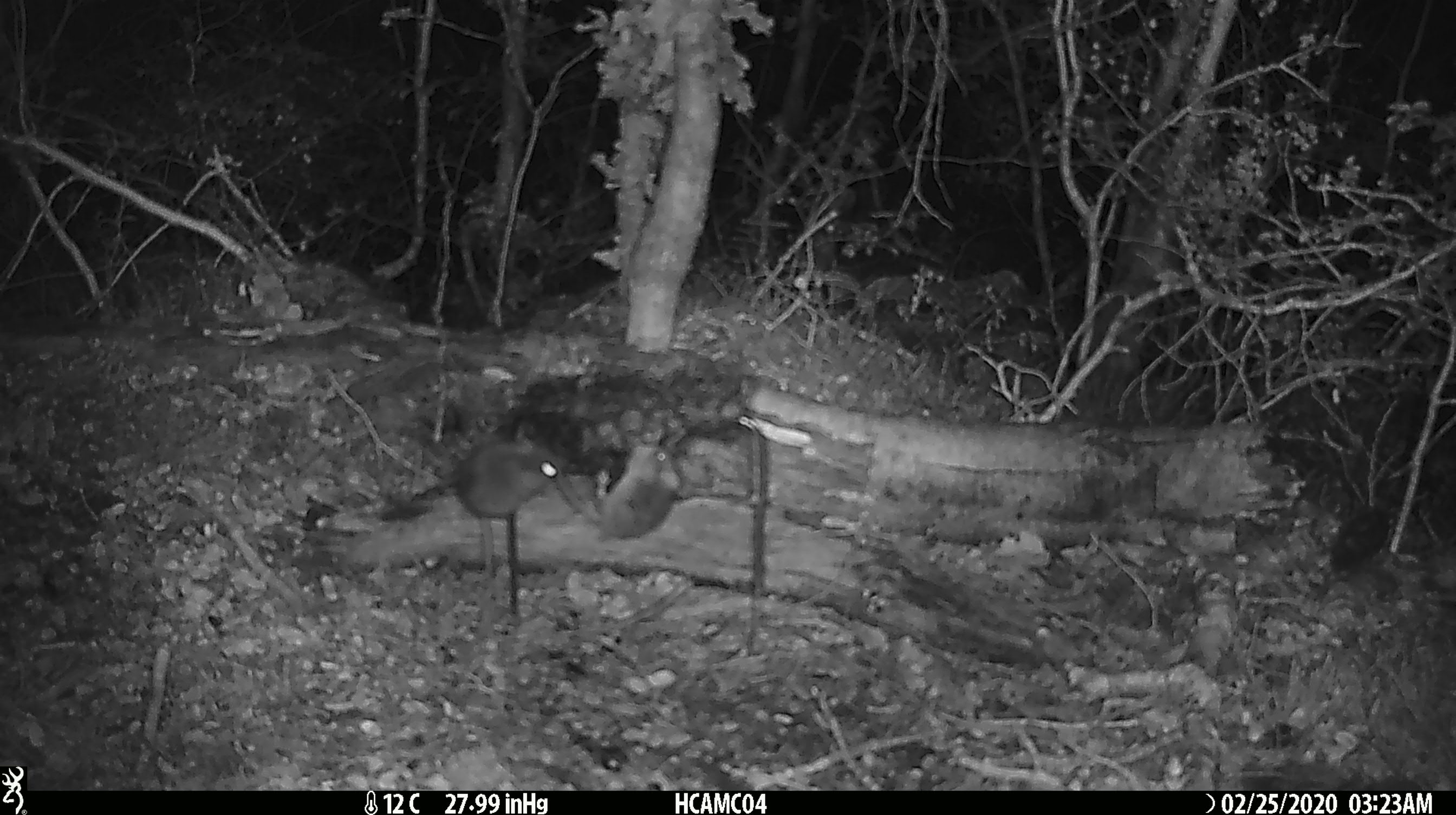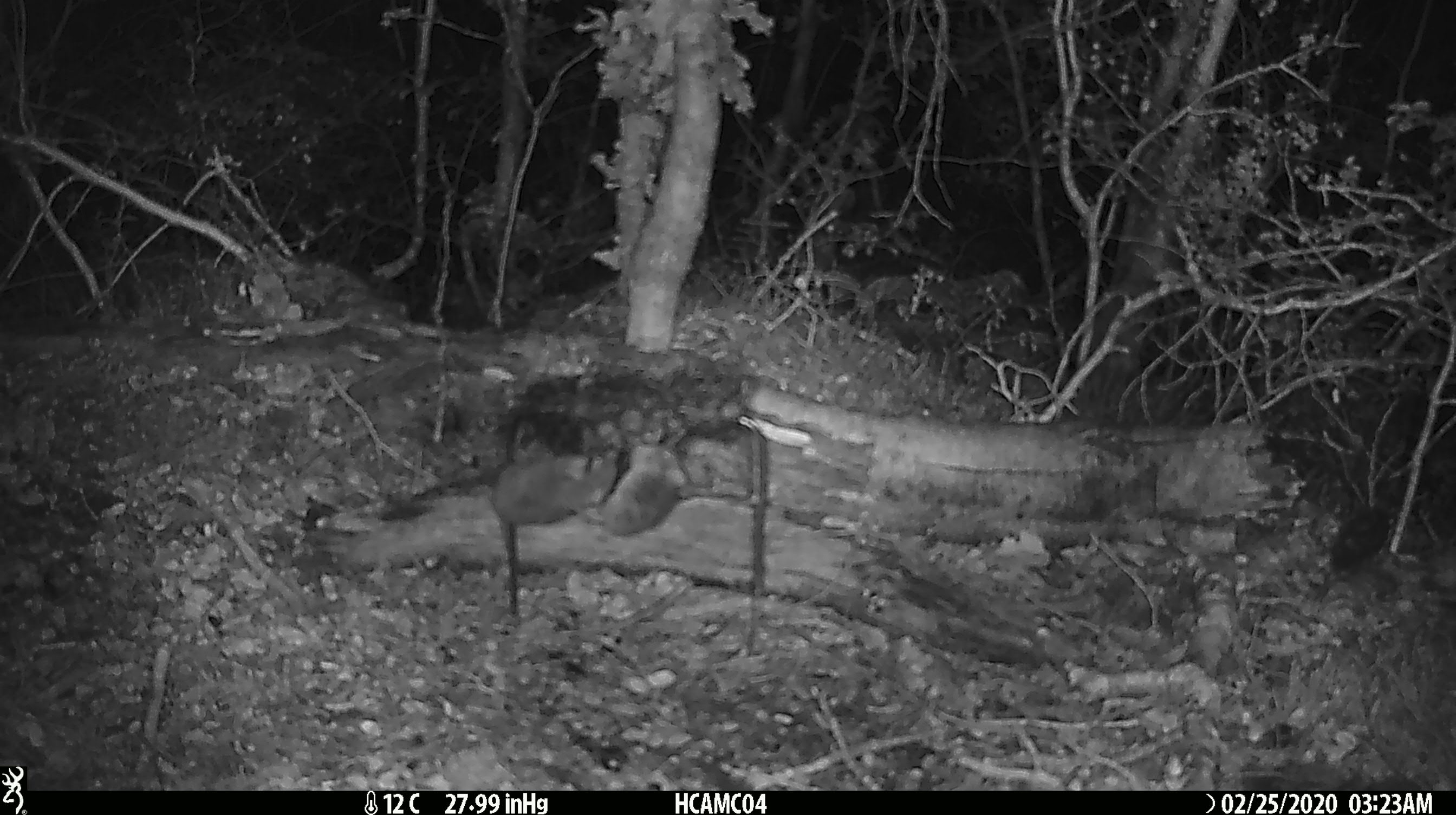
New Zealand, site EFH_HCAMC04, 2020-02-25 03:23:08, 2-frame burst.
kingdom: Animalia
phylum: Chordata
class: Mammalia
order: Rodentia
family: Muridae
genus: Mus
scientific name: Mus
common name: mouse